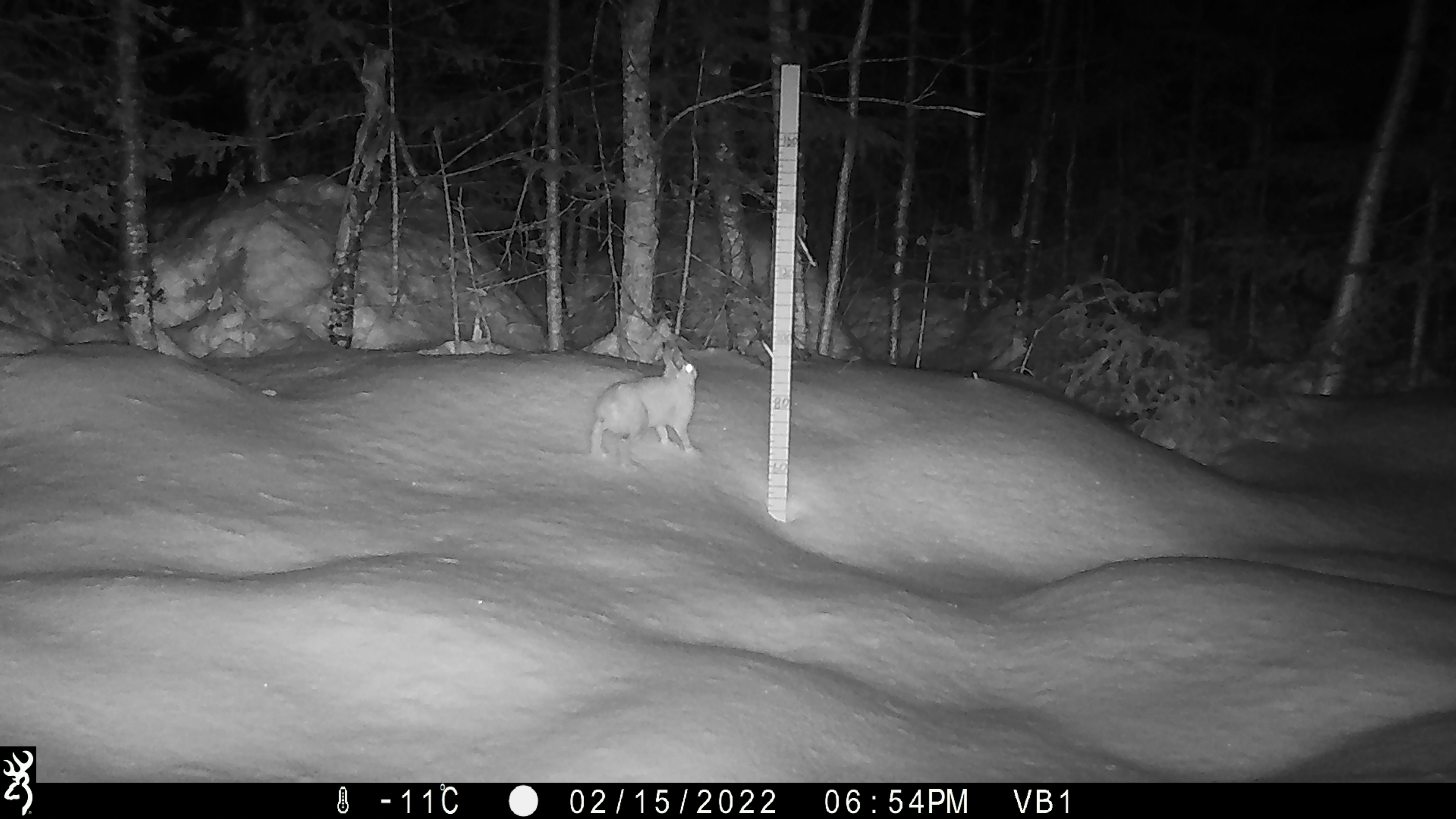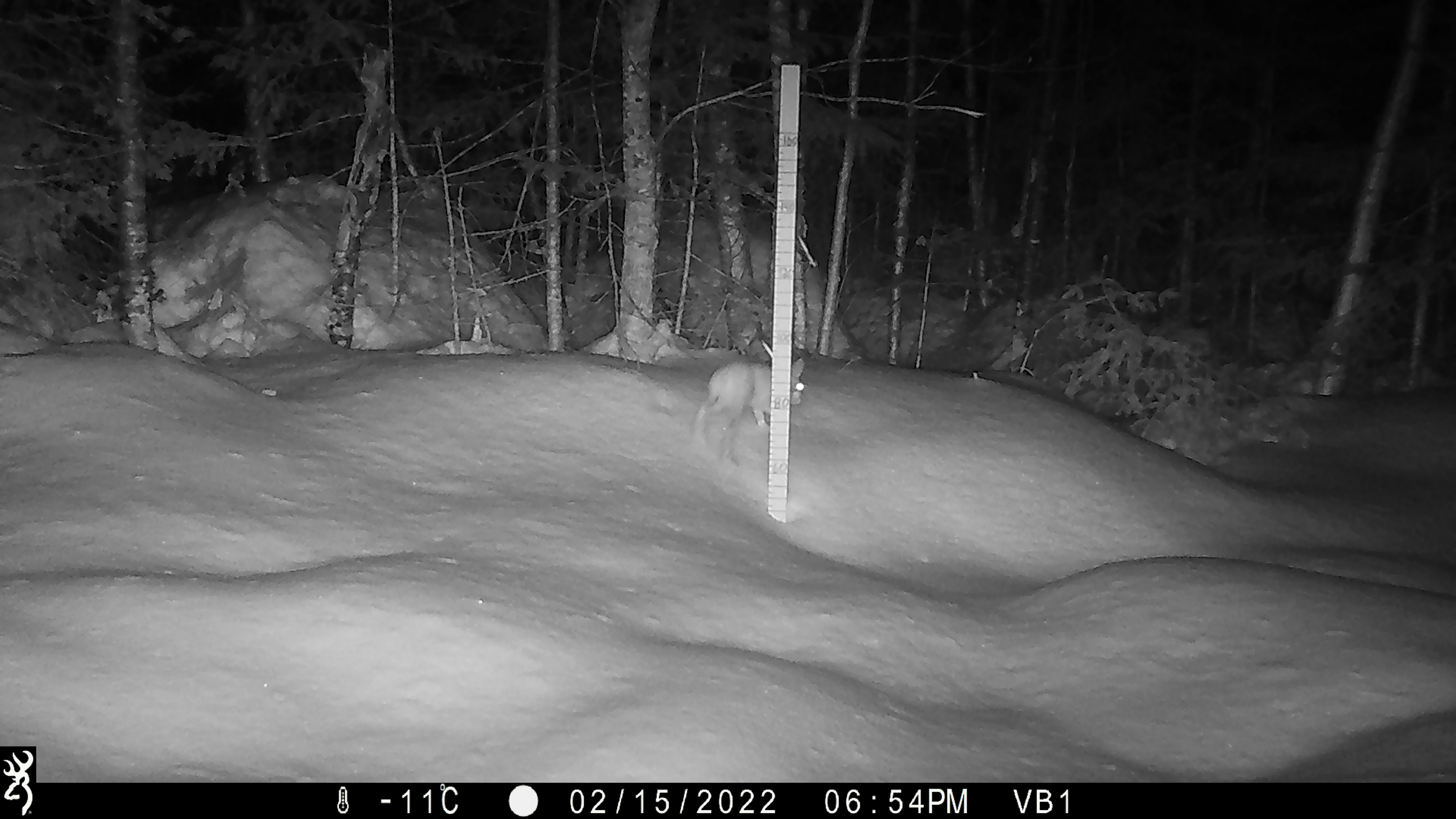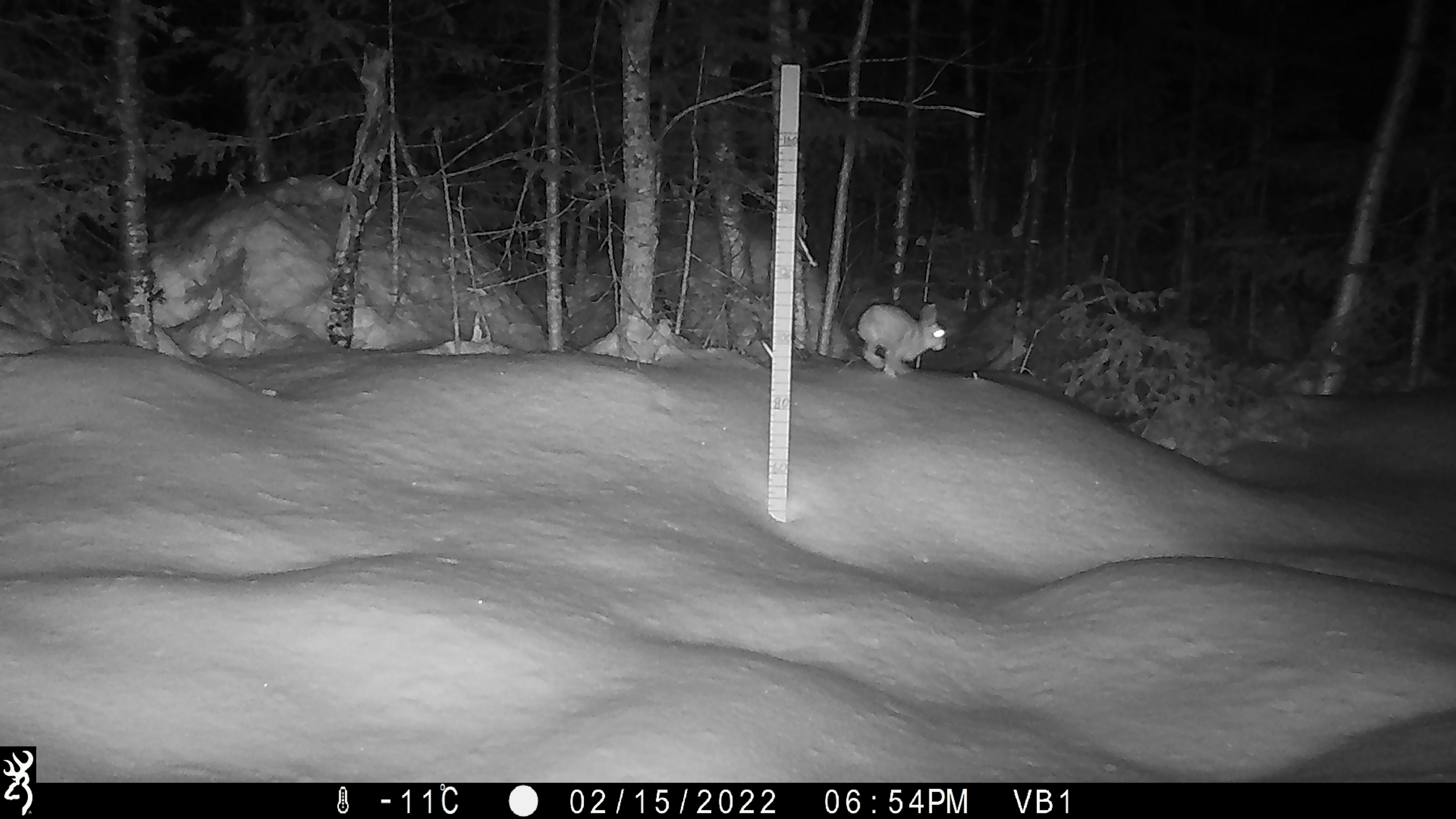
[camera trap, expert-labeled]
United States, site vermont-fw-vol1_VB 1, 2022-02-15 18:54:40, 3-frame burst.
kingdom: Animalia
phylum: Chordata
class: Mammalia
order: Lagomorpha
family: Leporidae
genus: Lepus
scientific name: Lepus americanus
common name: snowshoe hare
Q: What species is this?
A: Snowshoe hare (Lepus americanus).